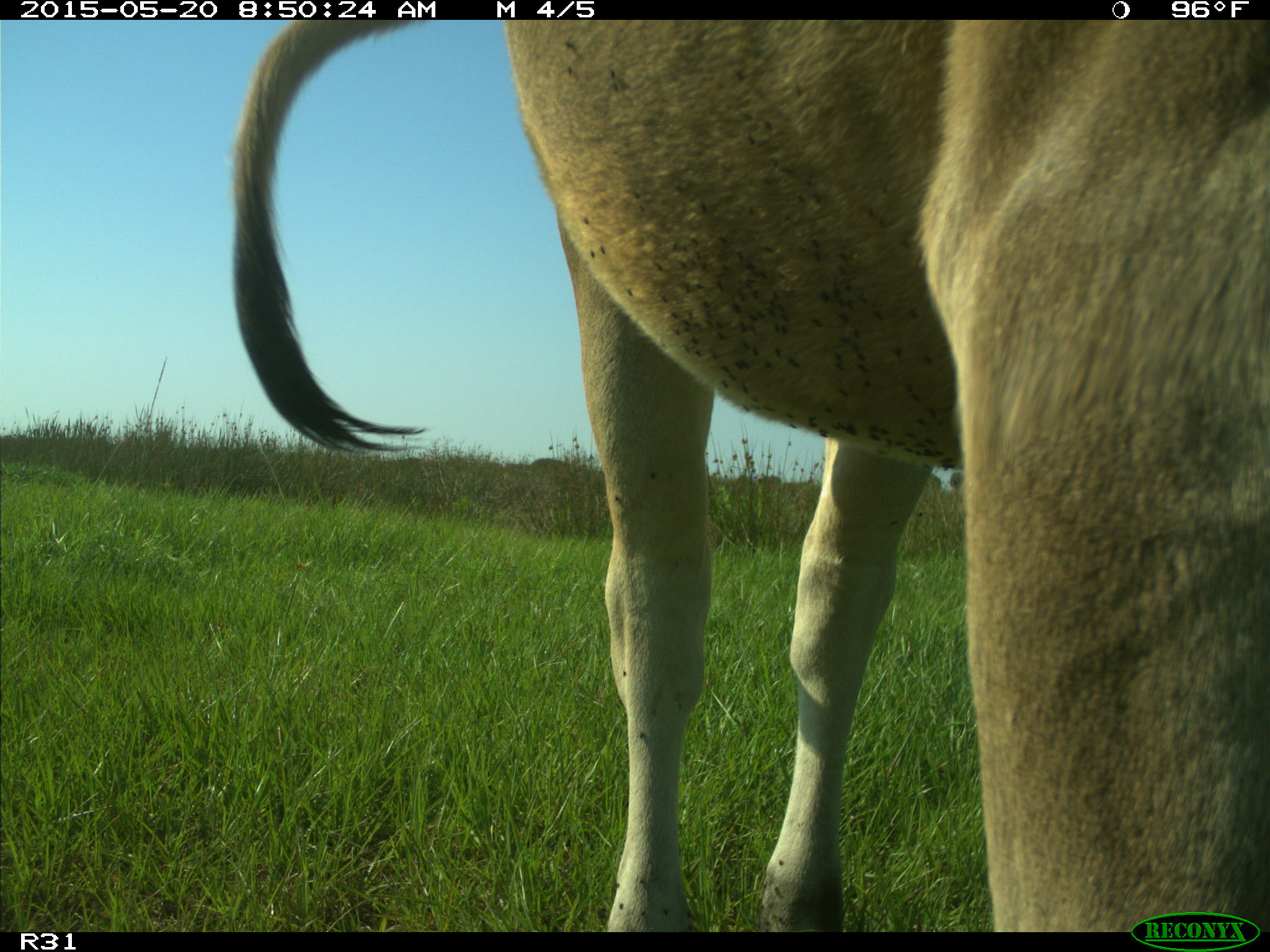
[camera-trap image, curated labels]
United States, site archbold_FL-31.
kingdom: Animalia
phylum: Chordata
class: Mammalia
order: Artiodactyla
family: Bovidae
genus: Bos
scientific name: Bos taurus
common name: domestic cow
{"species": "Bos taurus (domestic cow)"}